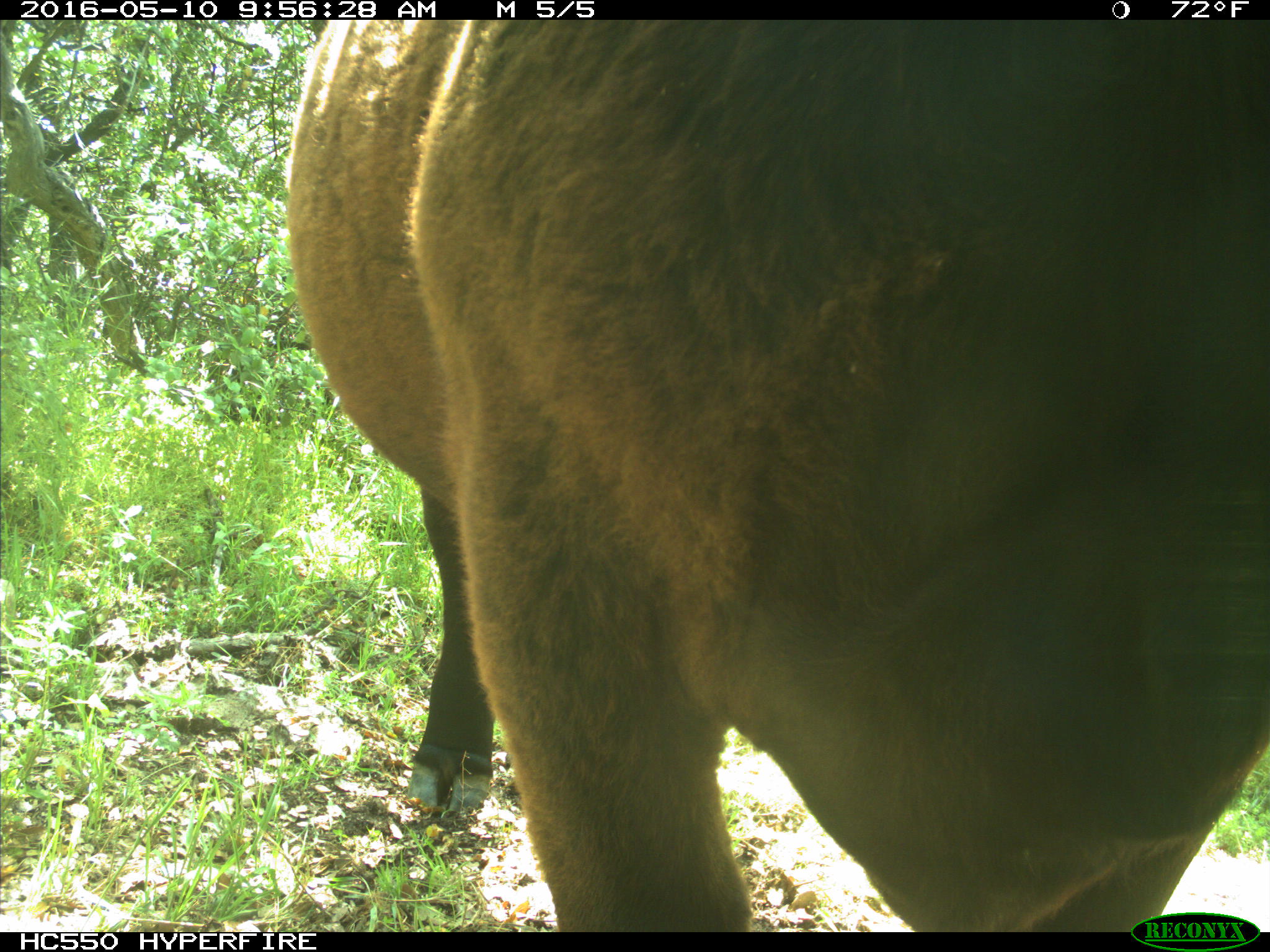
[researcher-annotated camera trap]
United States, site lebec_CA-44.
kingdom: Animalia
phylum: Chordata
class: Mammalia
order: Artiodactyla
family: Bovidae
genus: Bos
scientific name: Bos taurus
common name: domestic cow